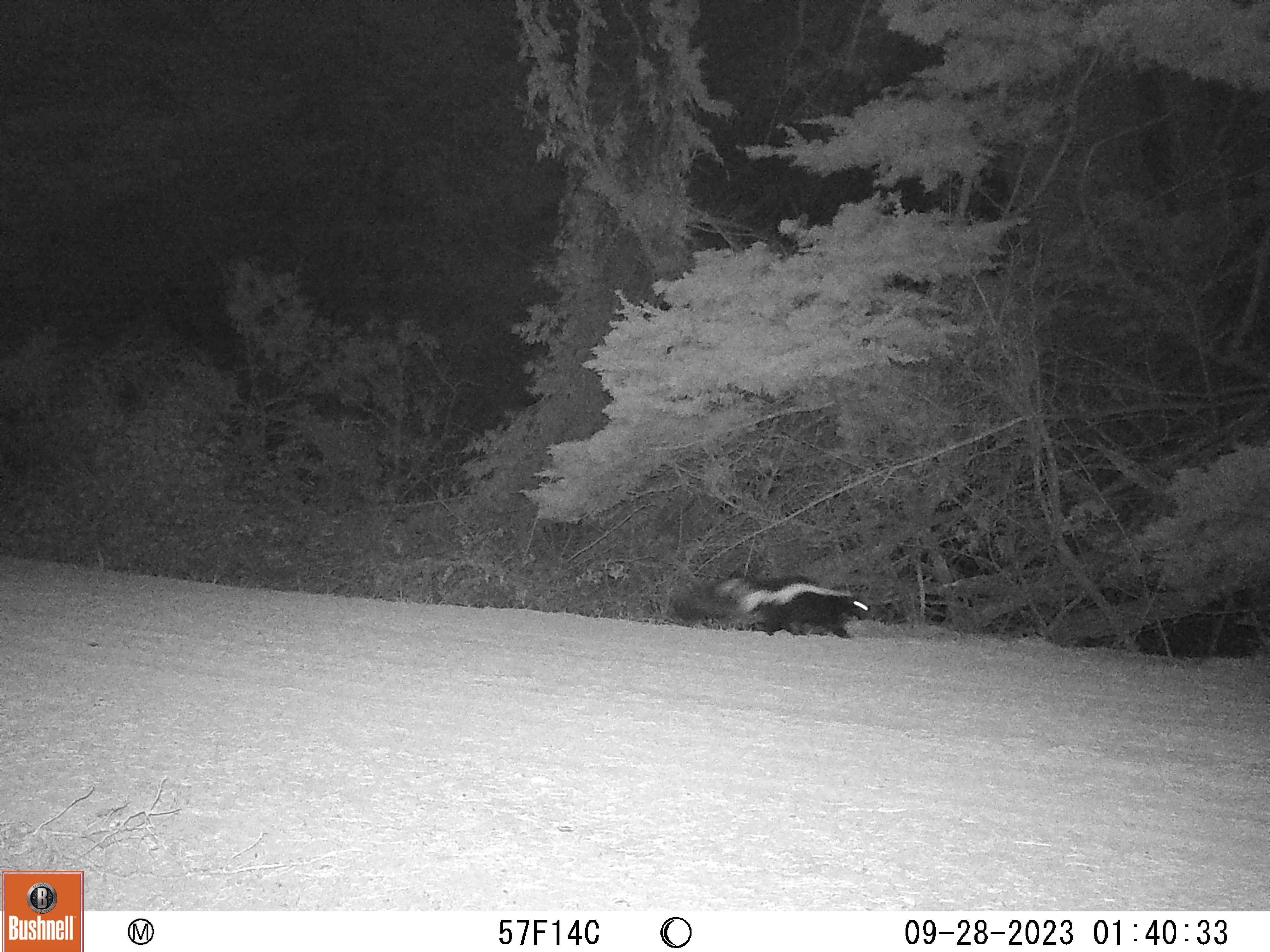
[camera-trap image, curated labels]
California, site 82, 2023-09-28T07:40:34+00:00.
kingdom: Animalia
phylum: Chordata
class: Mammalia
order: Carnivora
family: Mephitidae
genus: Mephitis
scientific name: Mephitis mephitis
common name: striped skunk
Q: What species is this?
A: Striped skunk (Mephitis mephitis).